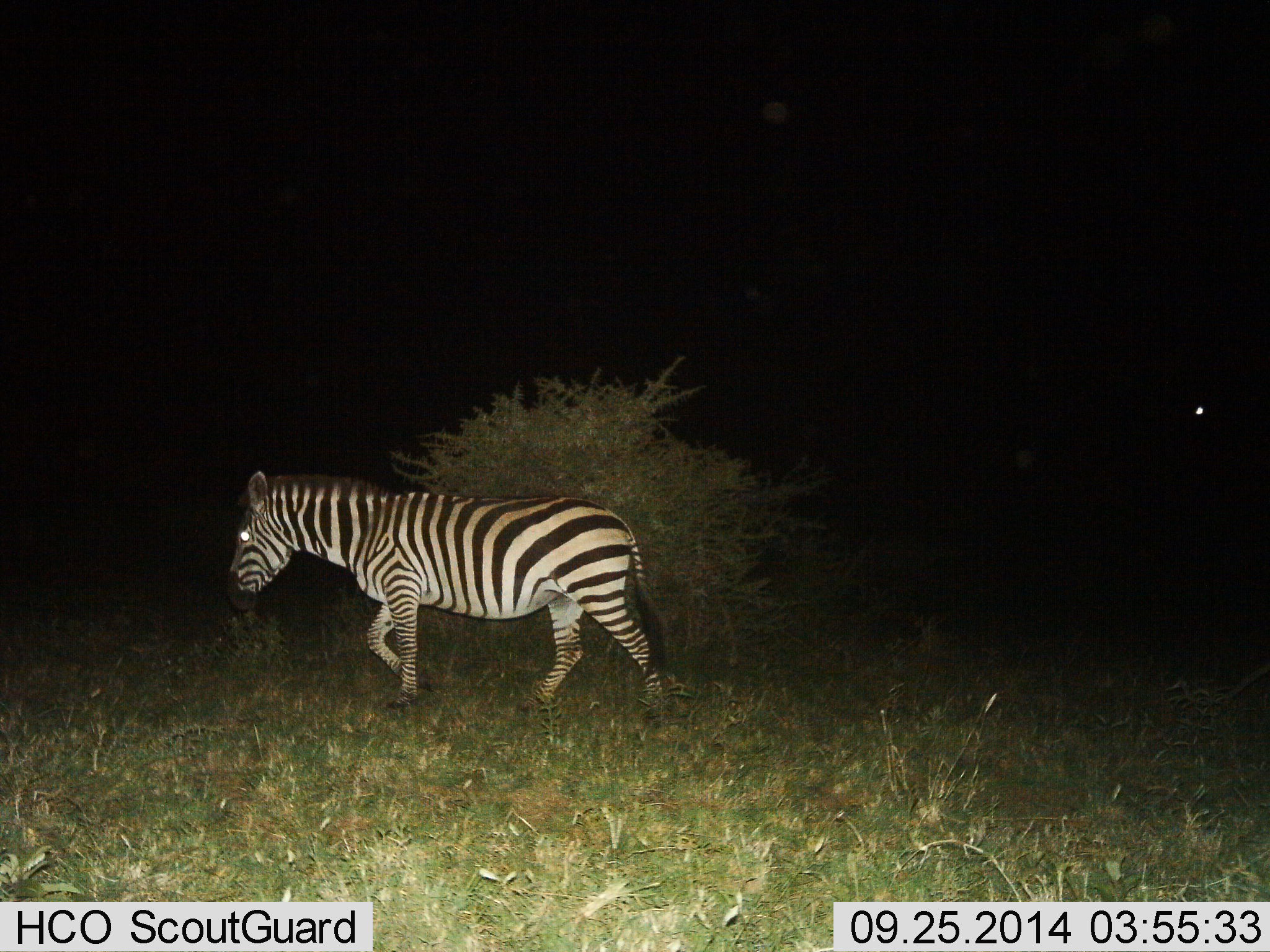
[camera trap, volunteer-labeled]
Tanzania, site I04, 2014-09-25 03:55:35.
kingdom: Animalia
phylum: Chordata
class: Mammalia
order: Perissodactyla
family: Equidae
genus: Equus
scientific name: Equus quagga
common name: plains zebra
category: zebra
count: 1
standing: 0%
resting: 0%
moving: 100%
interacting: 0%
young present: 0%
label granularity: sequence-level